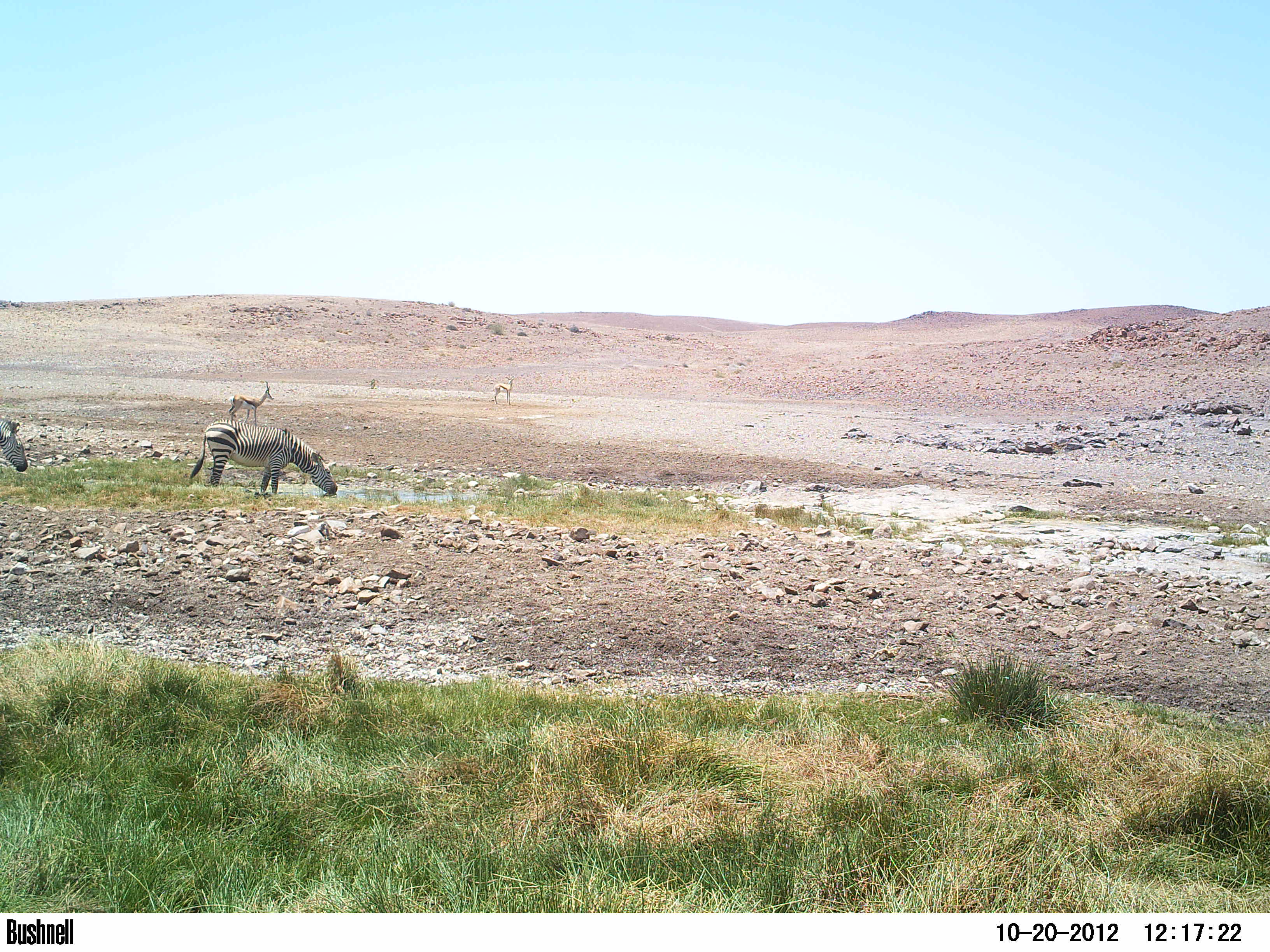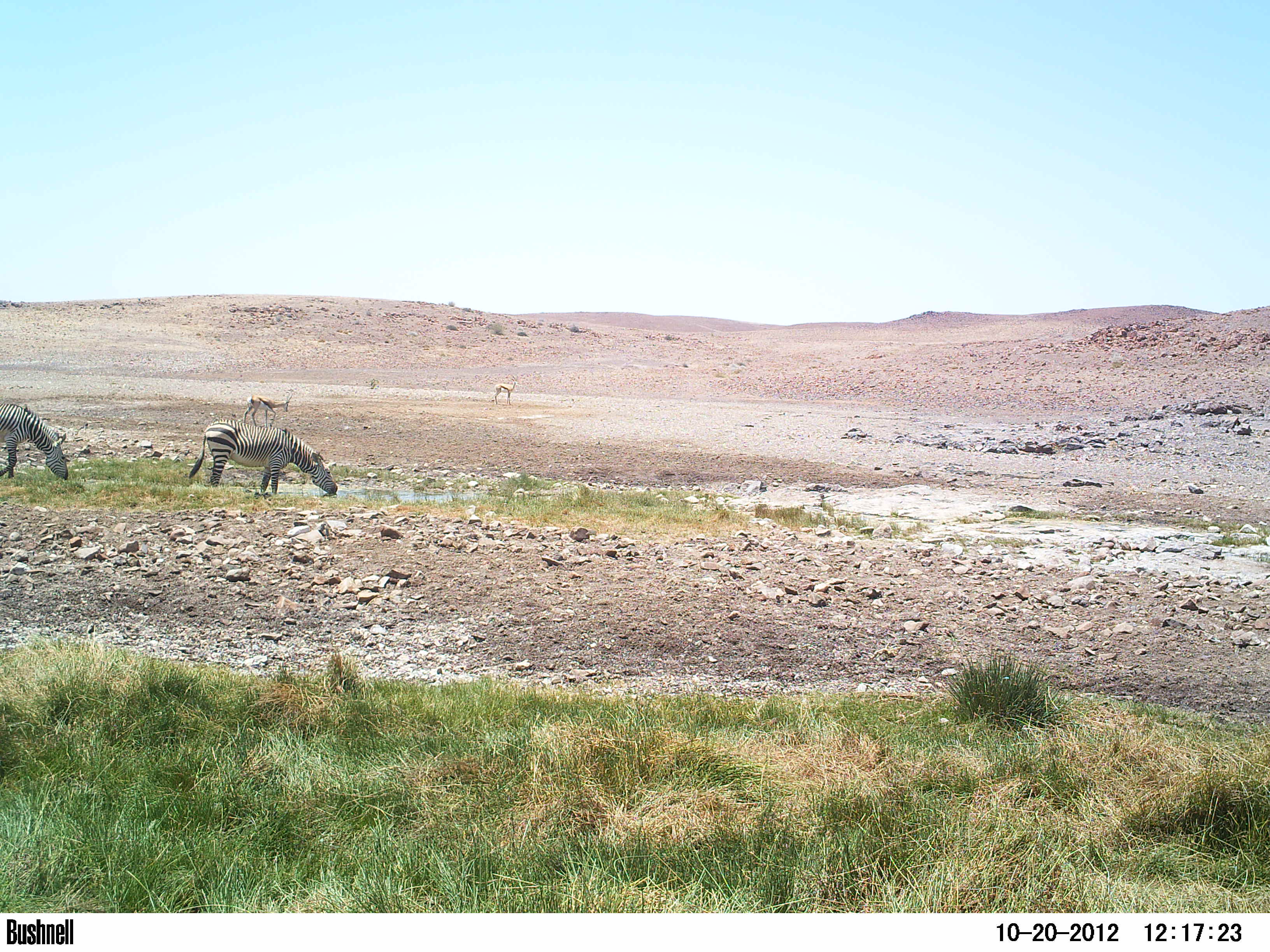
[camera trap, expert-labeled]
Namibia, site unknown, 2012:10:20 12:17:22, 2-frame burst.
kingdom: Animalia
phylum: Chordata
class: Mammalia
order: Perissodactyla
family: Equidae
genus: Equus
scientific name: Equus zebra hartmannae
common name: hartmann's mountain zebra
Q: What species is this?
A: Equus zebra hartmannae (hartmann's mountain zebra).